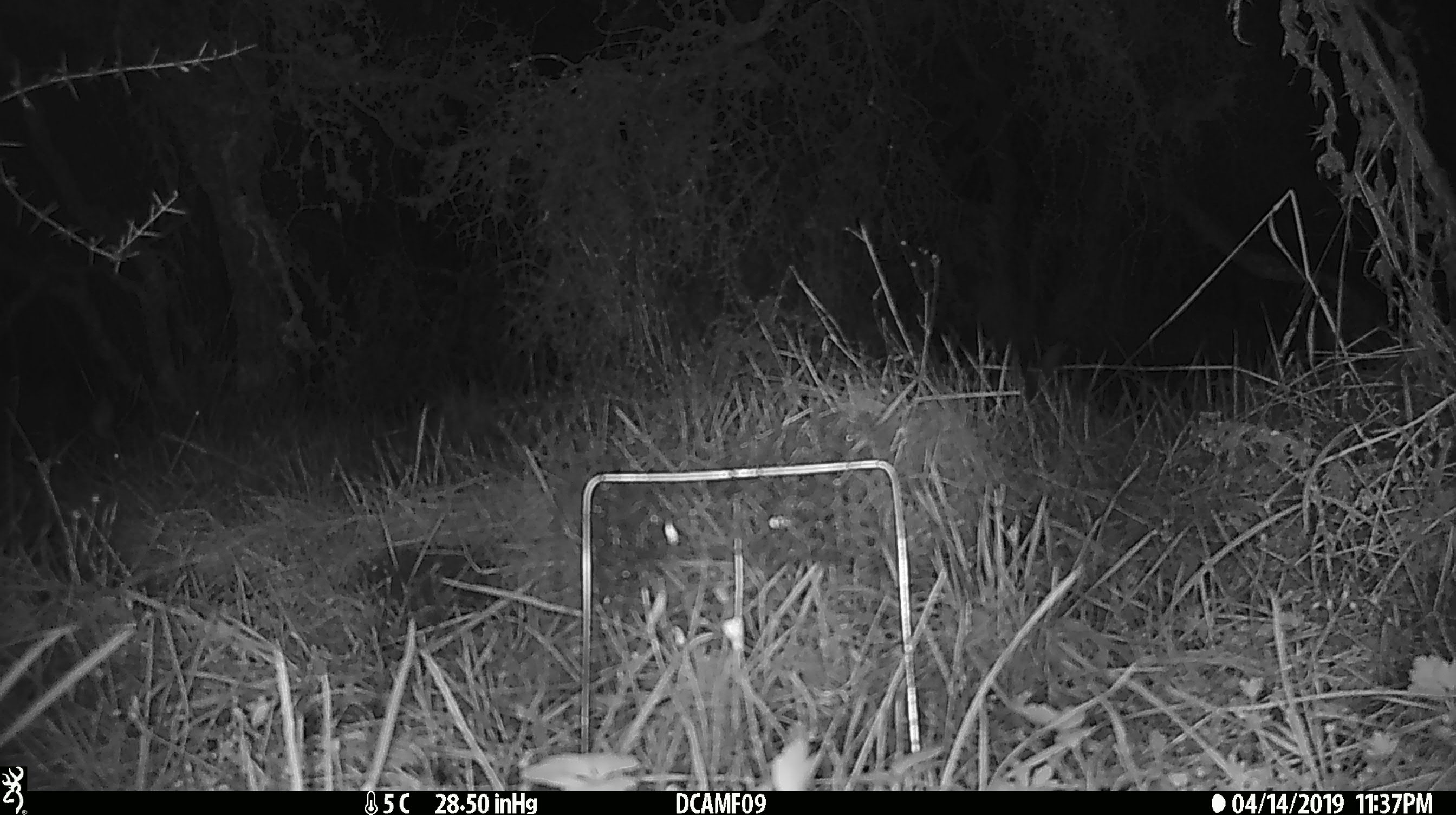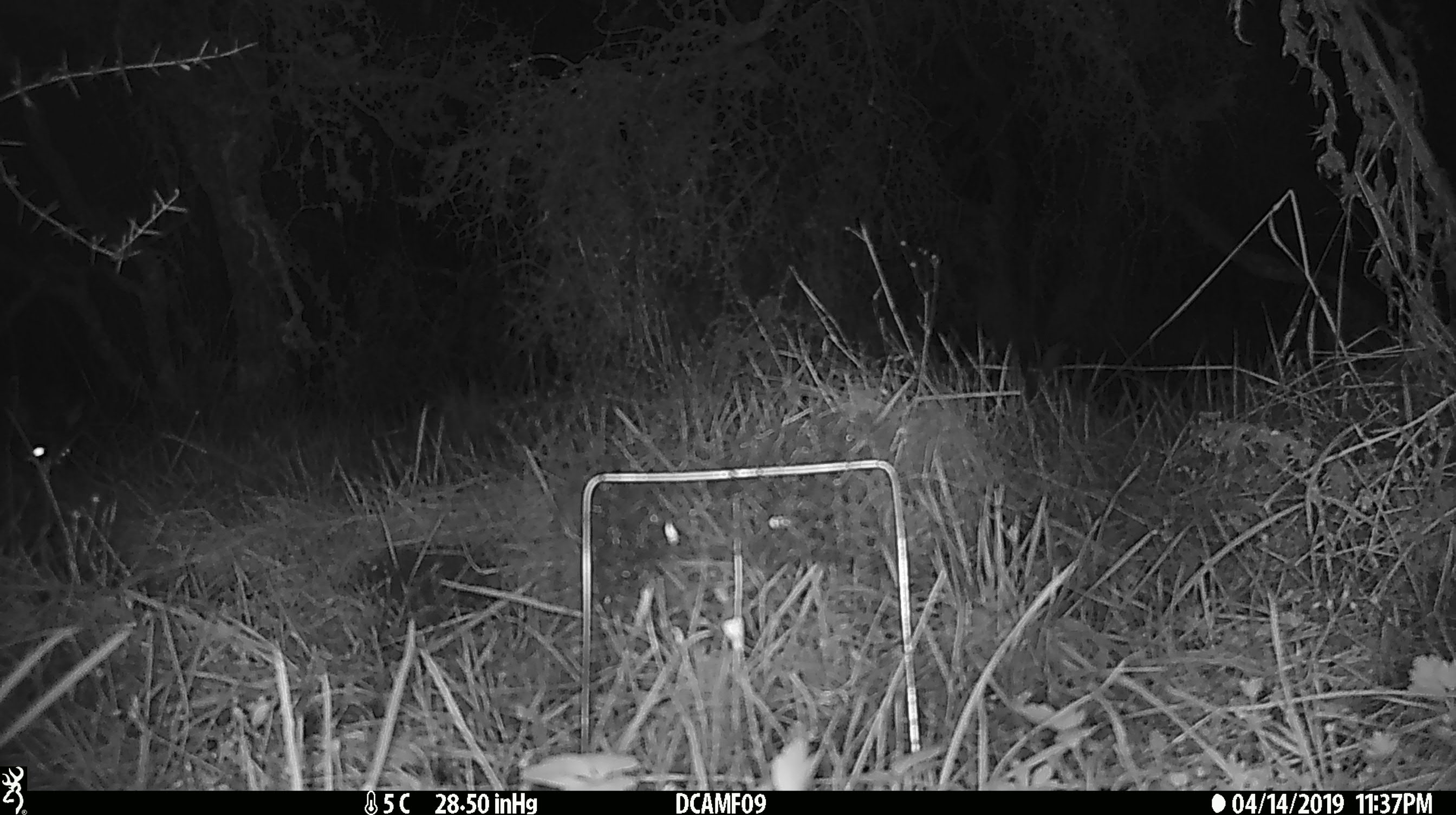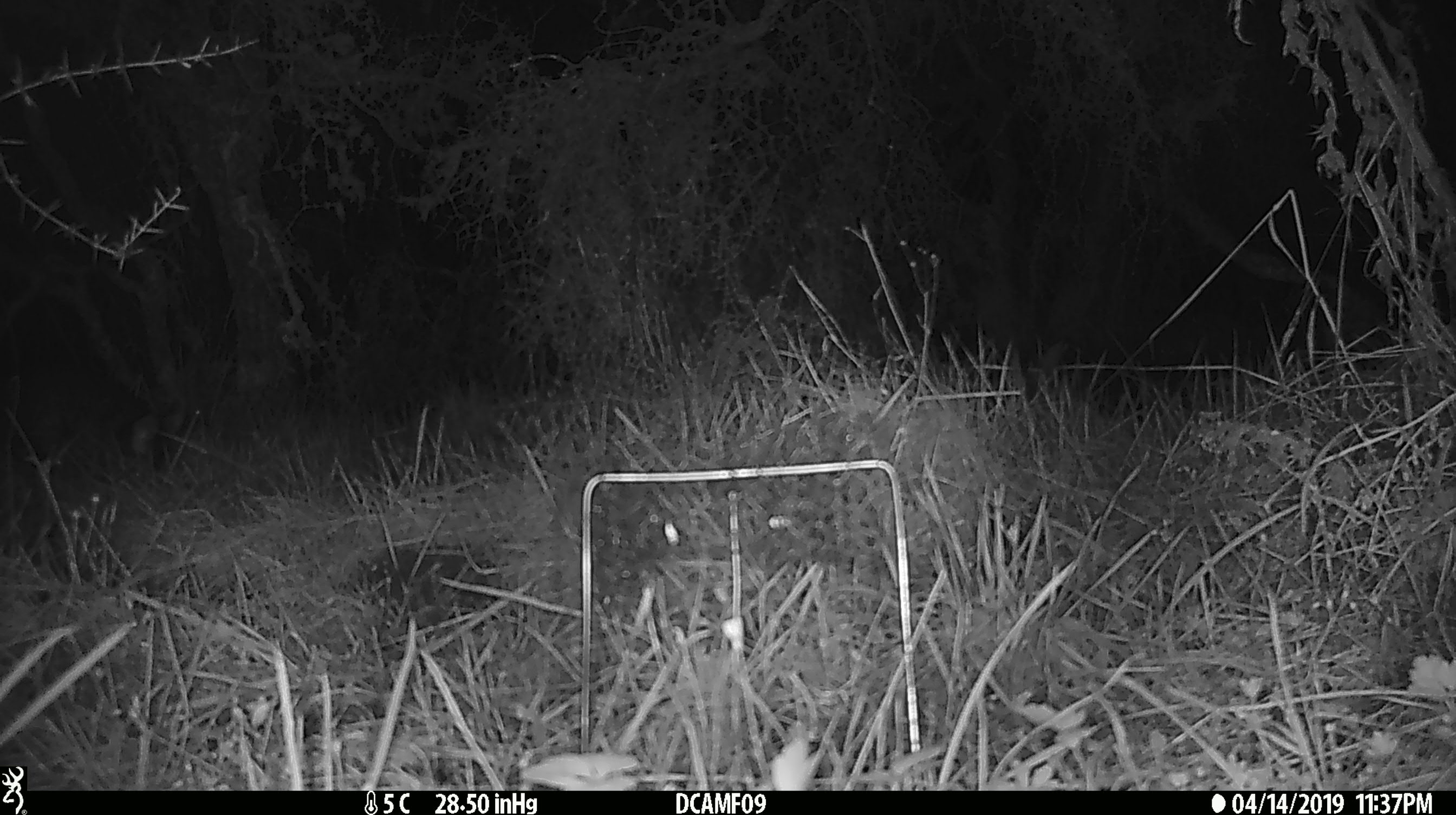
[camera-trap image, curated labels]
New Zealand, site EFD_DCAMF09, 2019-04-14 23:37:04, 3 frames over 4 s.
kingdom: Animalia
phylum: Chordata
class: Mammalia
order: Diprotodontia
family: Phalangeridae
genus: Trichosurus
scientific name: Trichosurus vulpecula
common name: common brushtail possum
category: possum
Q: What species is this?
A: Possum (common brushtail possum) (Trichosurus vulpecula).